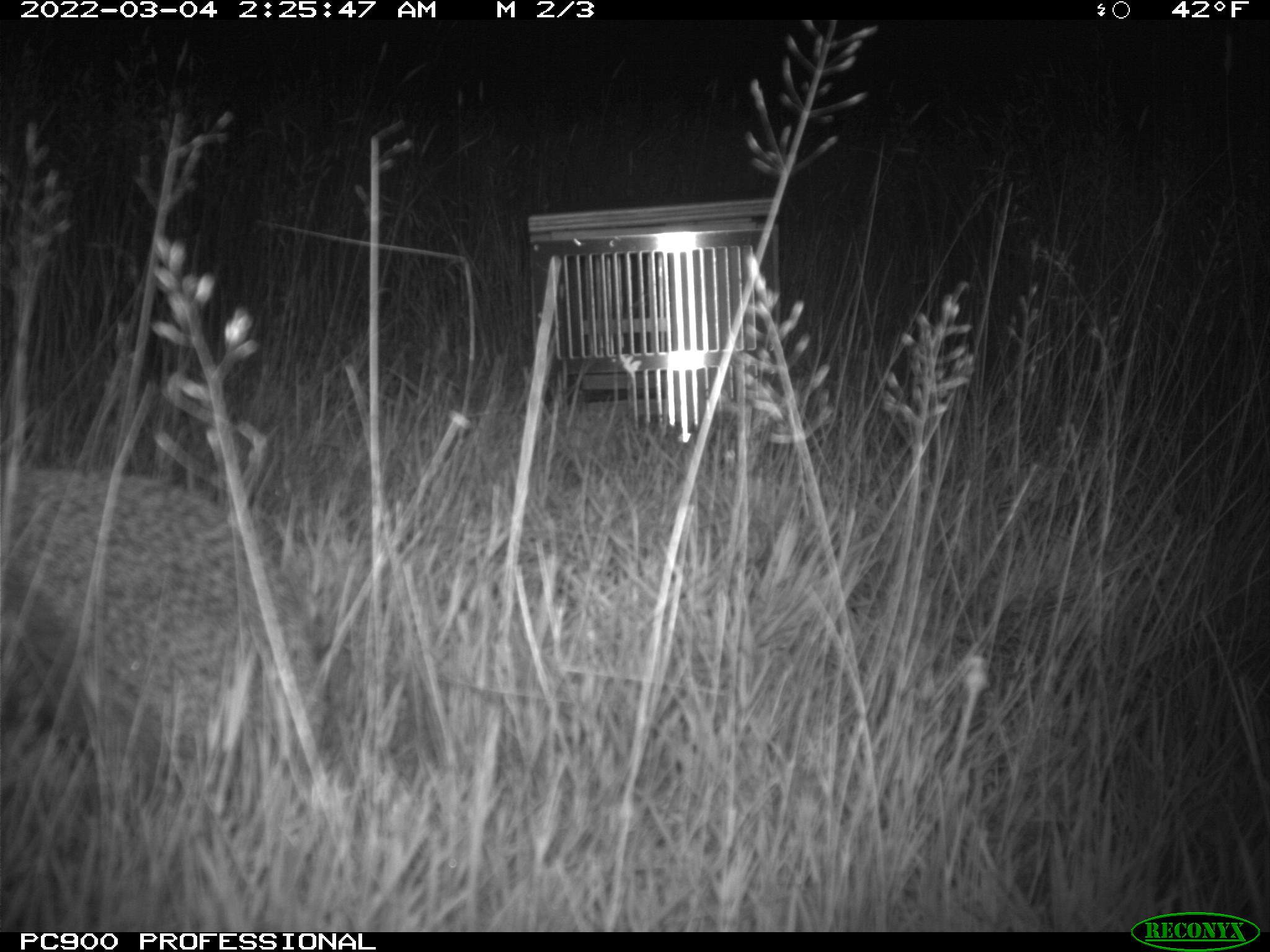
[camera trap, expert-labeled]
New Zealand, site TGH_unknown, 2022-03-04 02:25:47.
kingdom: Animalia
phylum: Chordata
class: Mammalia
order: Eulipotyphla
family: Erinaceidae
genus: Erinaceus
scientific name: Erinaceus europaeus europaeus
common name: european hedgehog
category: hedgehog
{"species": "hedgehog (european hedgehog) (Erinaceus europaeus europaeus)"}